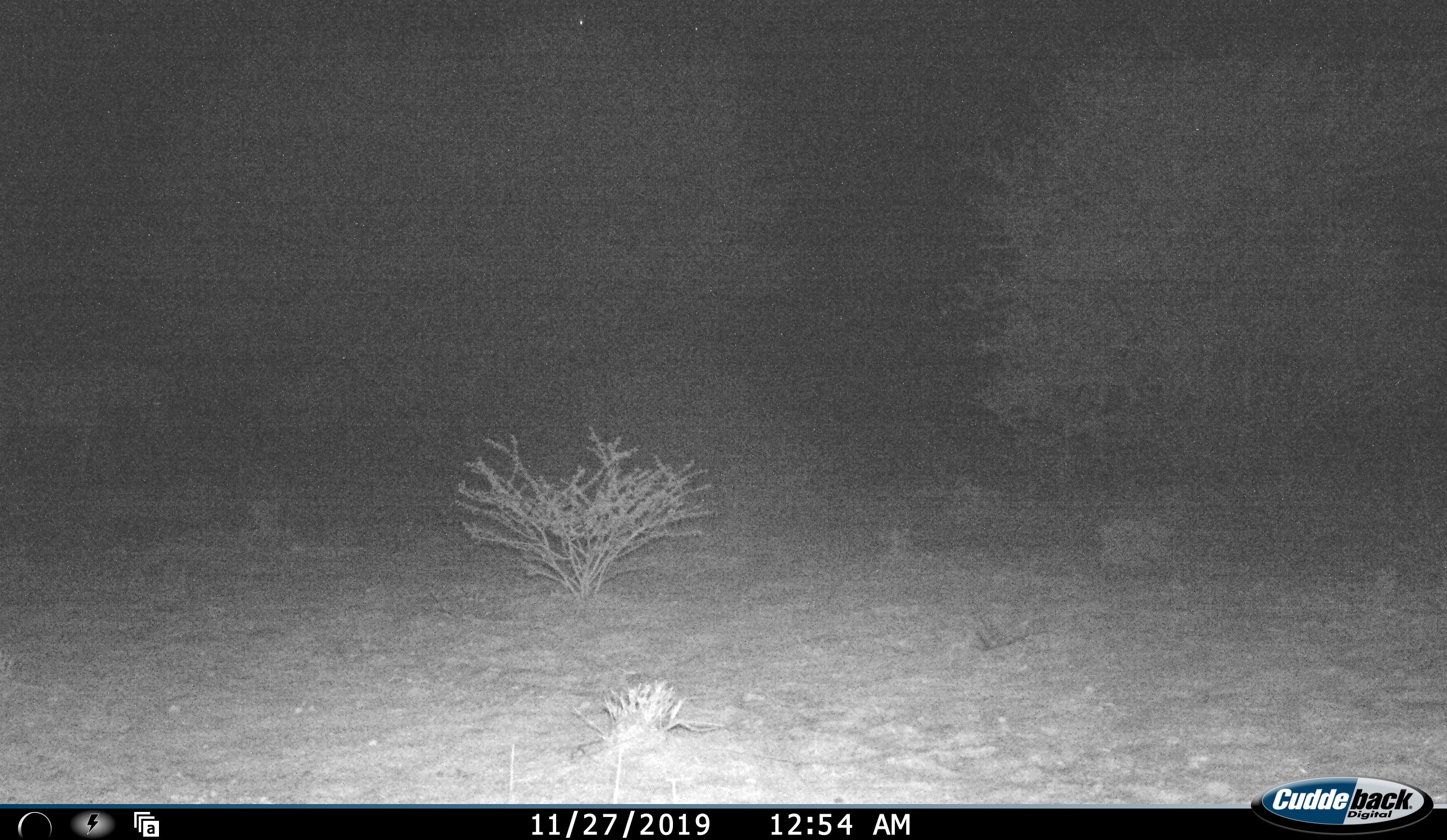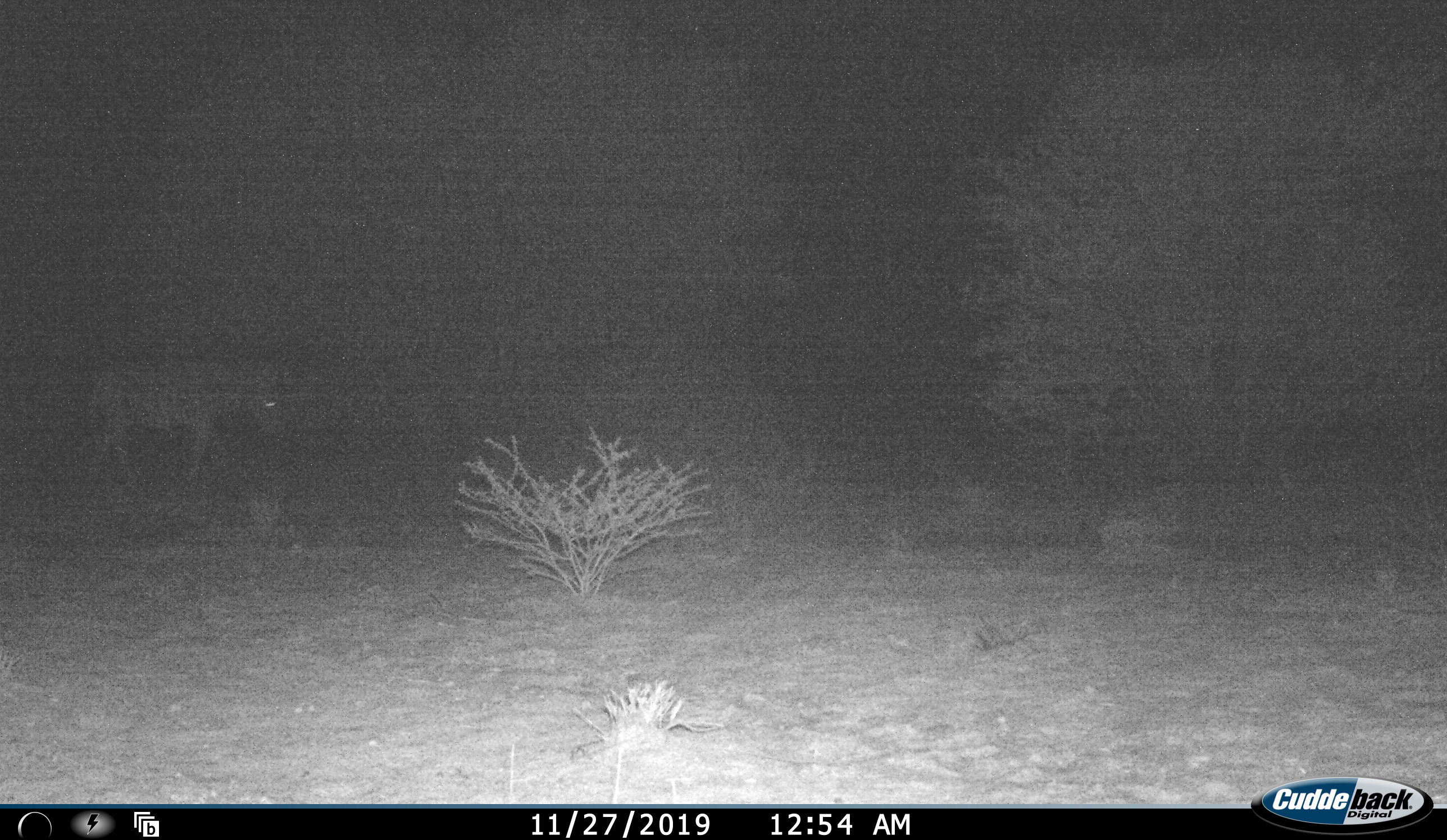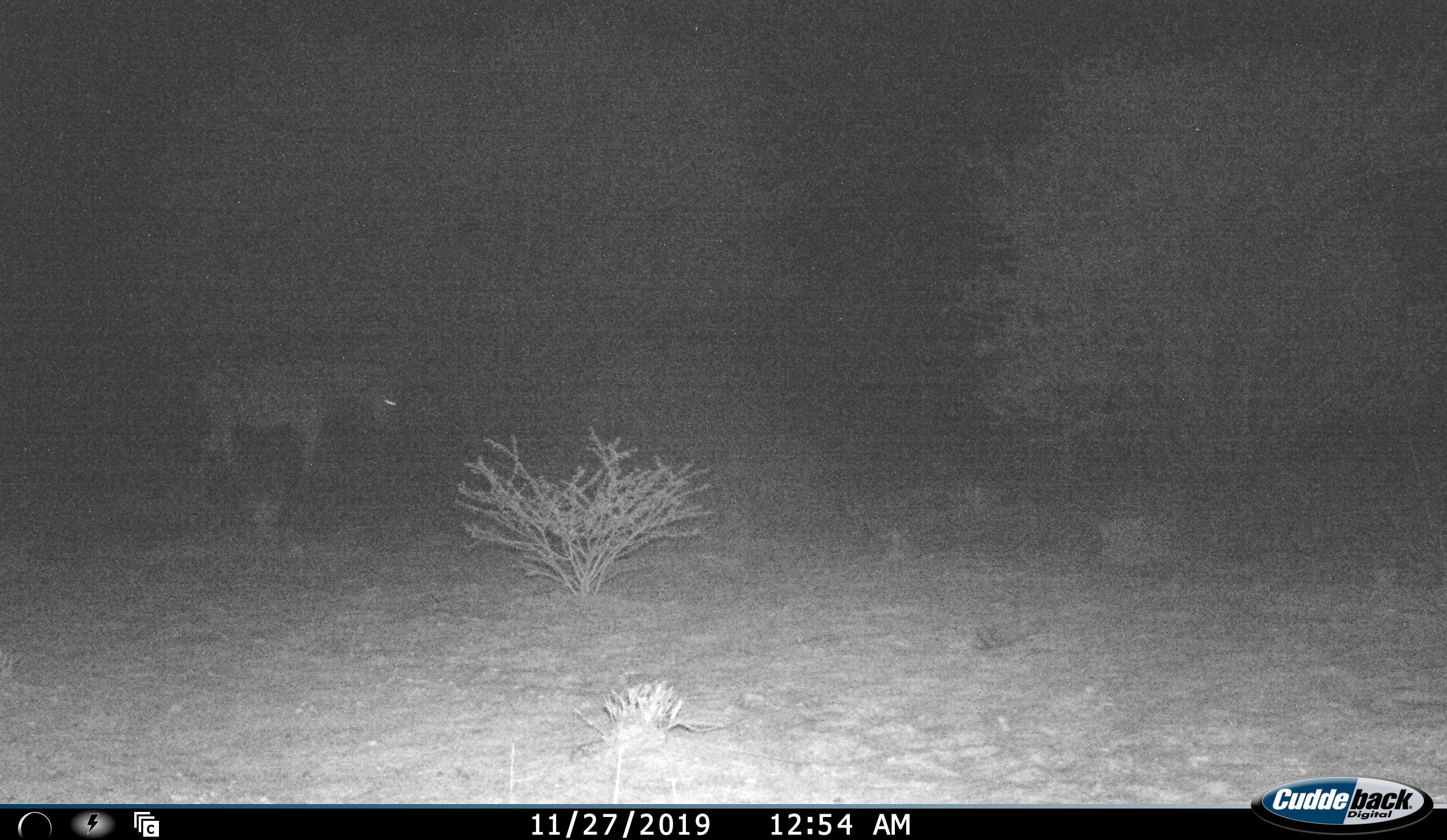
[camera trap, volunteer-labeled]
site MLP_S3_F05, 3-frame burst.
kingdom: Animalia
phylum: Chordata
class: Mammalia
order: Perissodactyla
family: Equidae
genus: Equus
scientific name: Equus quagga burchellii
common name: burchell's zebra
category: zebraburchells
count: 1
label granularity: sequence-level